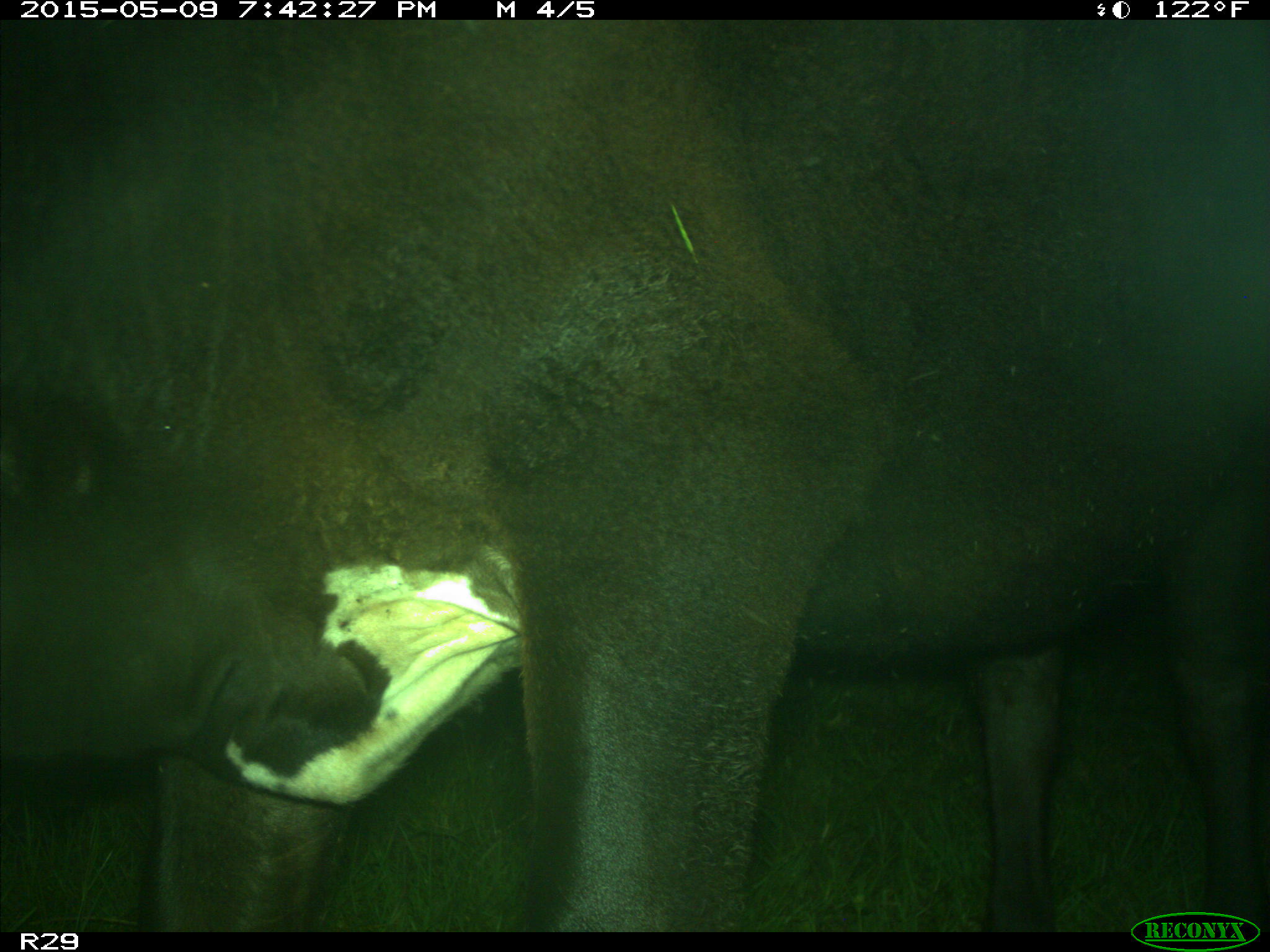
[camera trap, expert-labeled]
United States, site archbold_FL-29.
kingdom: Animalia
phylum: Chordata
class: Mammalia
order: Artiodactyla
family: Bovidae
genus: Bos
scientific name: Bos taurus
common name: domestic cow